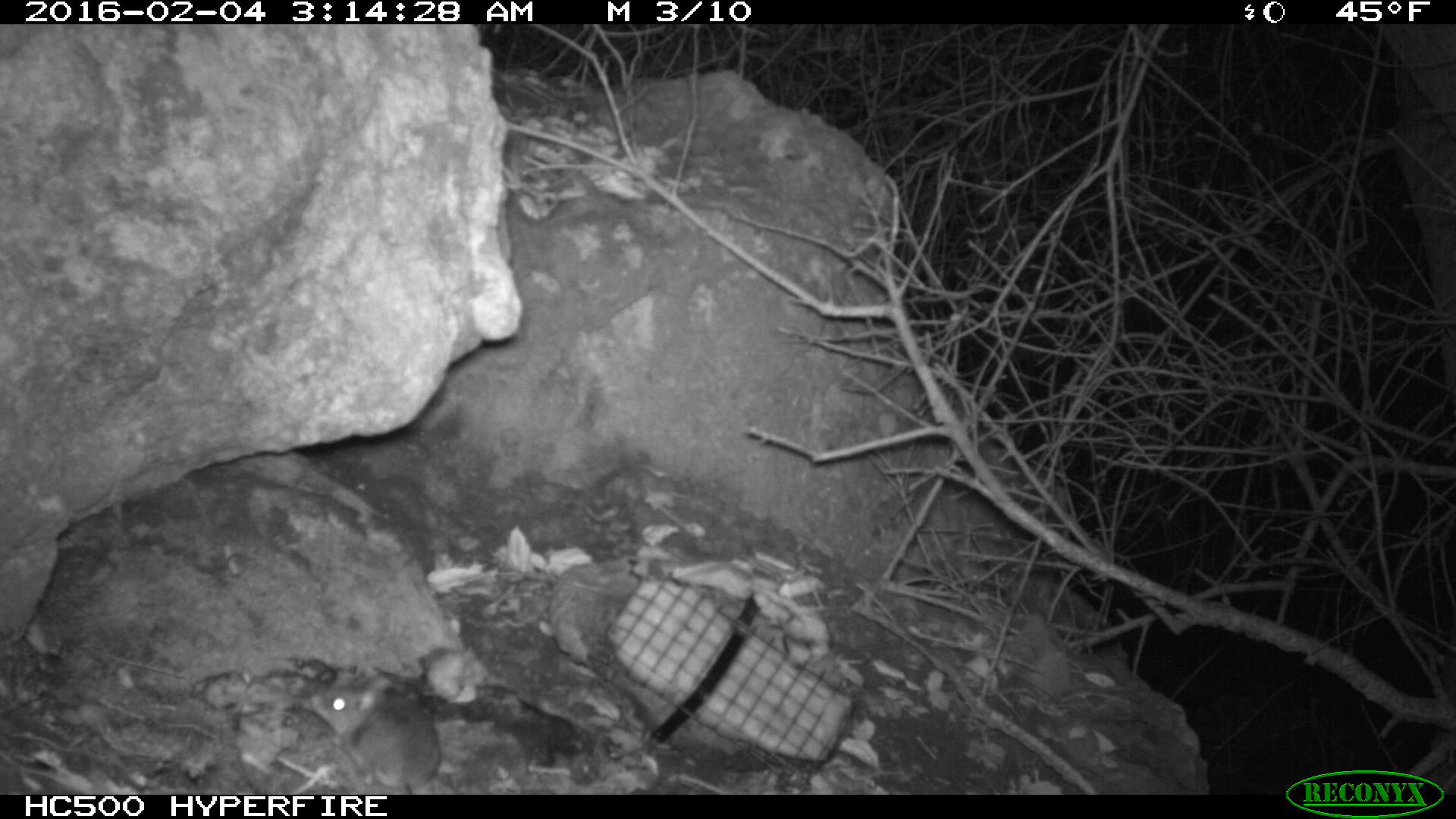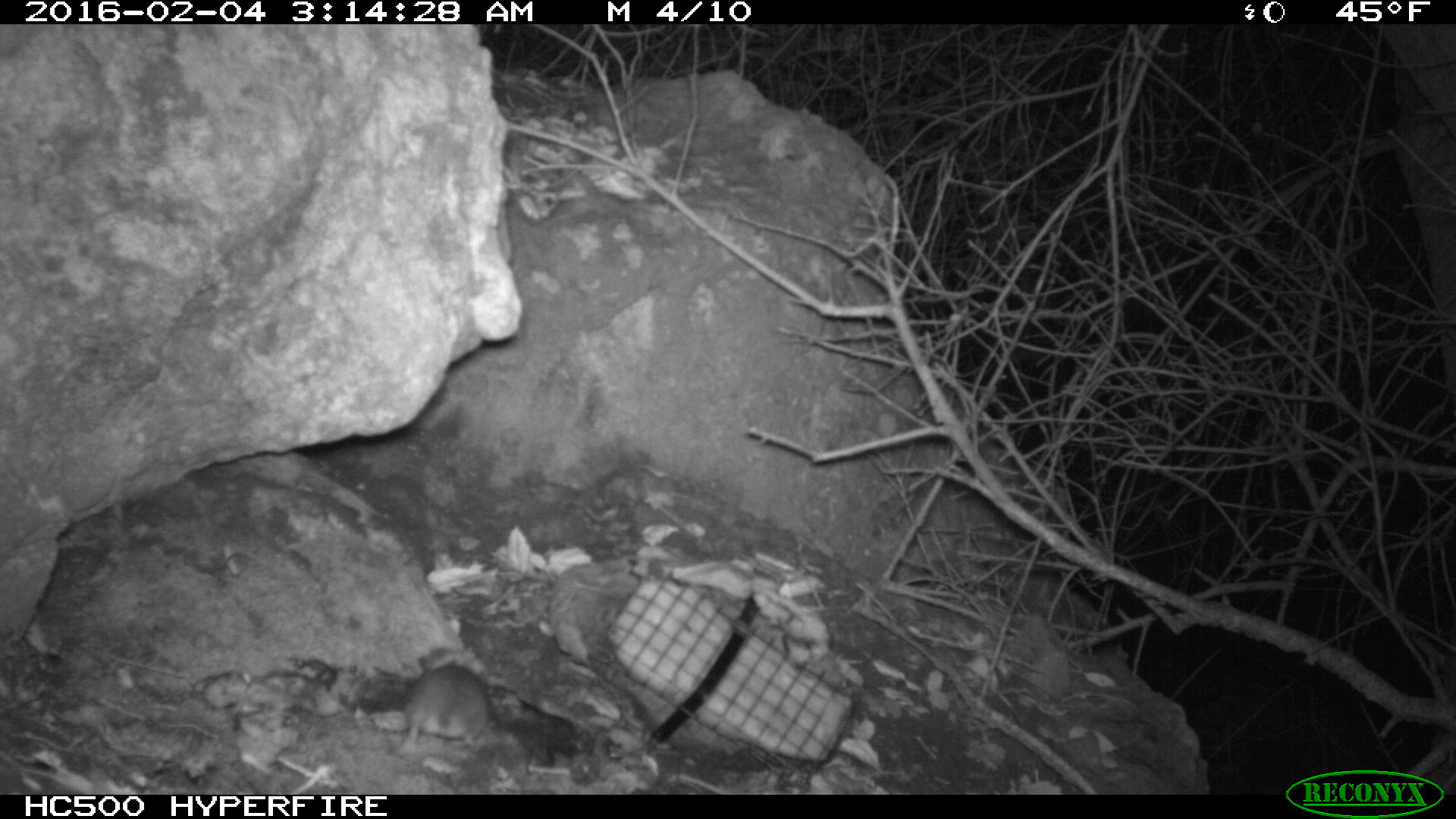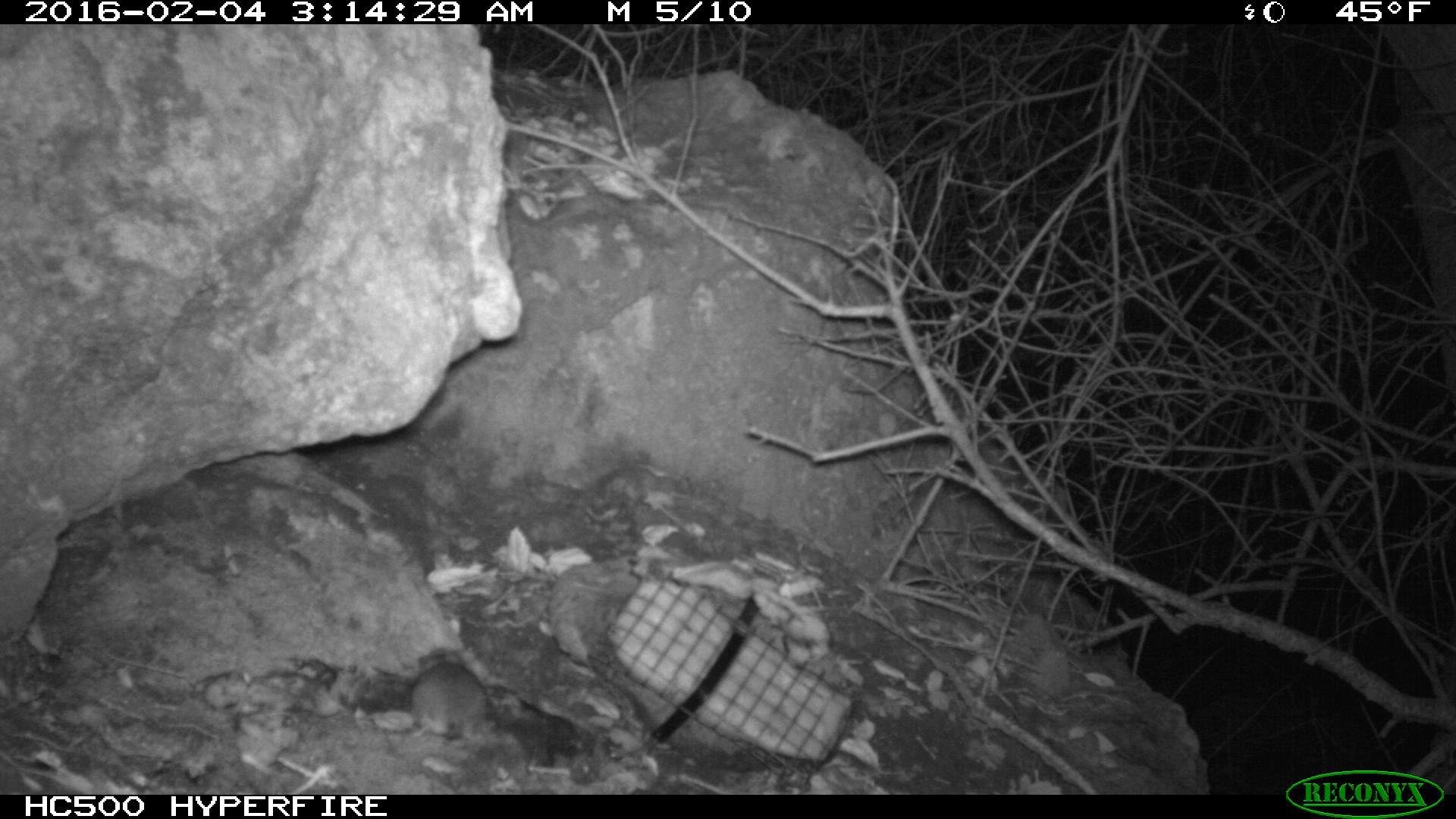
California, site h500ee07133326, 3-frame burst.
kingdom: Animalia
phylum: Chordata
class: Mammalia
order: Rodentia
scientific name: Rodentia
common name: rodent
Rodent (Rodentia).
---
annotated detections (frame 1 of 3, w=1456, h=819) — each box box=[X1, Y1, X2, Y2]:
rodent: box=[311, 673, 441, 794]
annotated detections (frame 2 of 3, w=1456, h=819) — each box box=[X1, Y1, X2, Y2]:
rodent: box=[405, 645, 491, 748]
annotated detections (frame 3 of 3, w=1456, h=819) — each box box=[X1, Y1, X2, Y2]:
rodent: box=[410, 659, 498, 743]